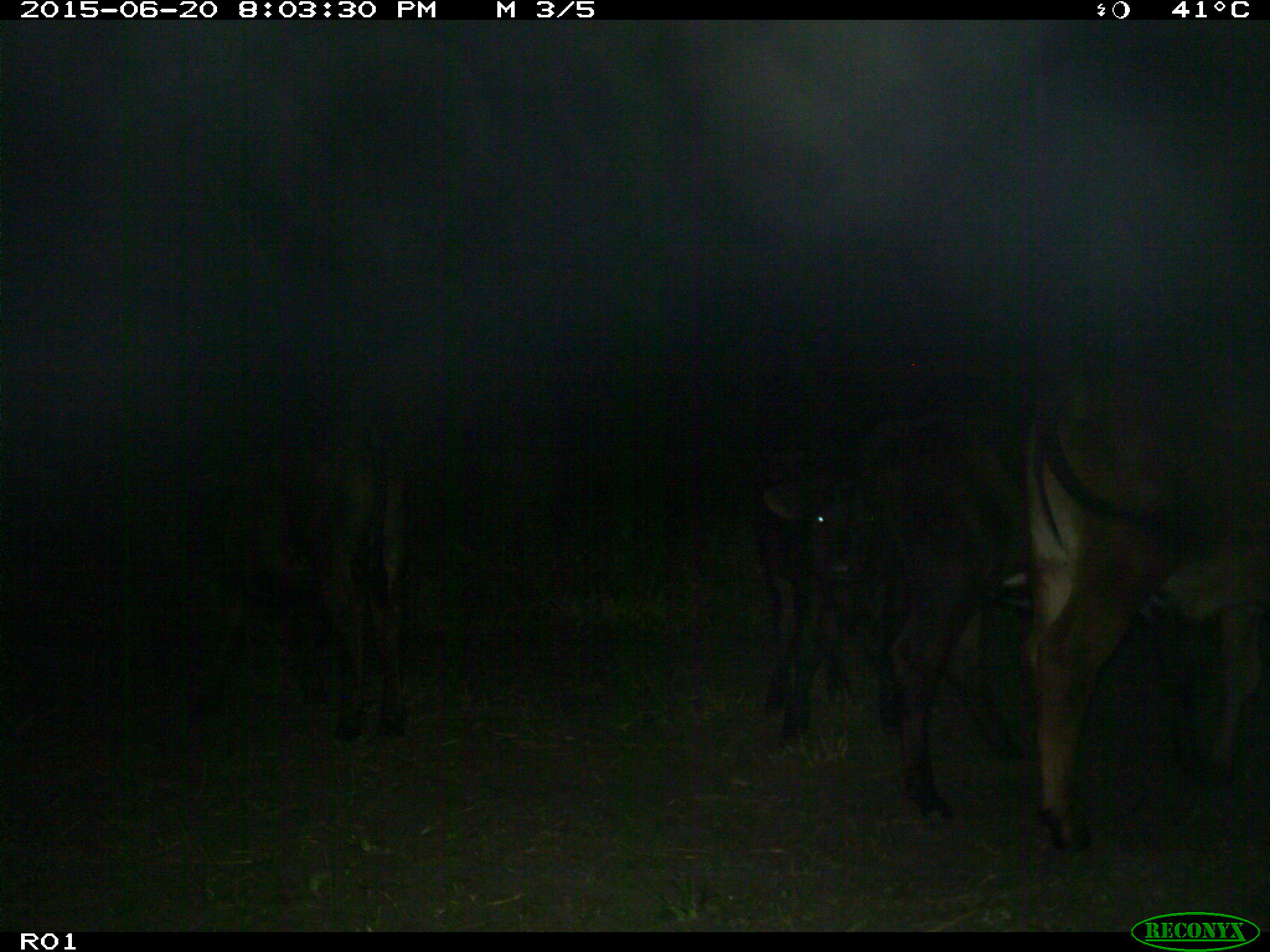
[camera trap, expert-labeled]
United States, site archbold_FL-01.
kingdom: Animalia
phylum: Chordata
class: Mammalia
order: Artiodactyla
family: Bovidae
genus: Bos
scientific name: Bos taurus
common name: domestic cow